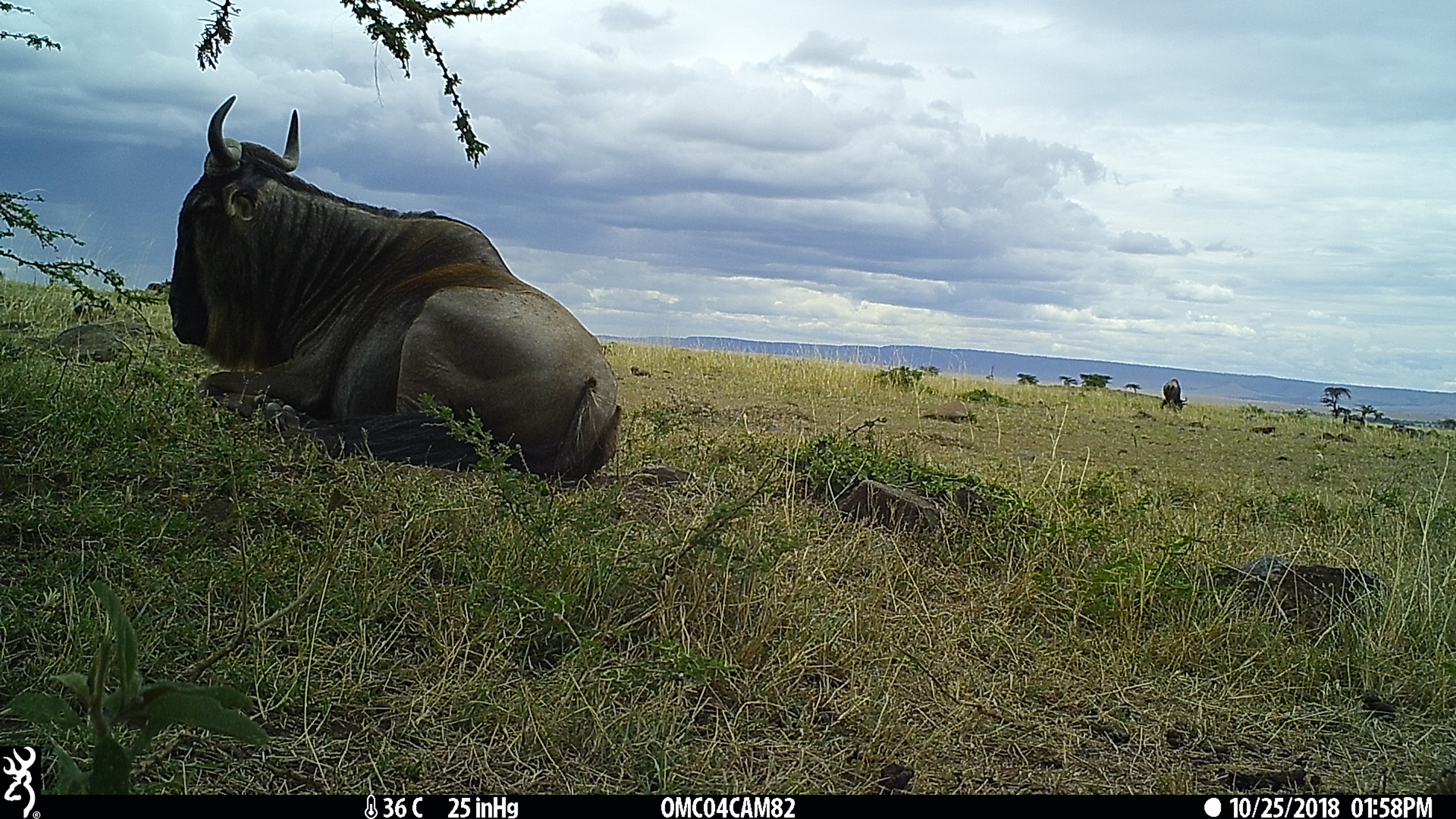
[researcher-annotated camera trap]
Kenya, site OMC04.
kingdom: Animalia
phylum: Chordata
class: Mammalia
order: Artiodactyla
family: Bovidae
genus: Connochaetes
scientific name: Connochaetes taurinus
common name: blue wildebeest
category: wildebeest